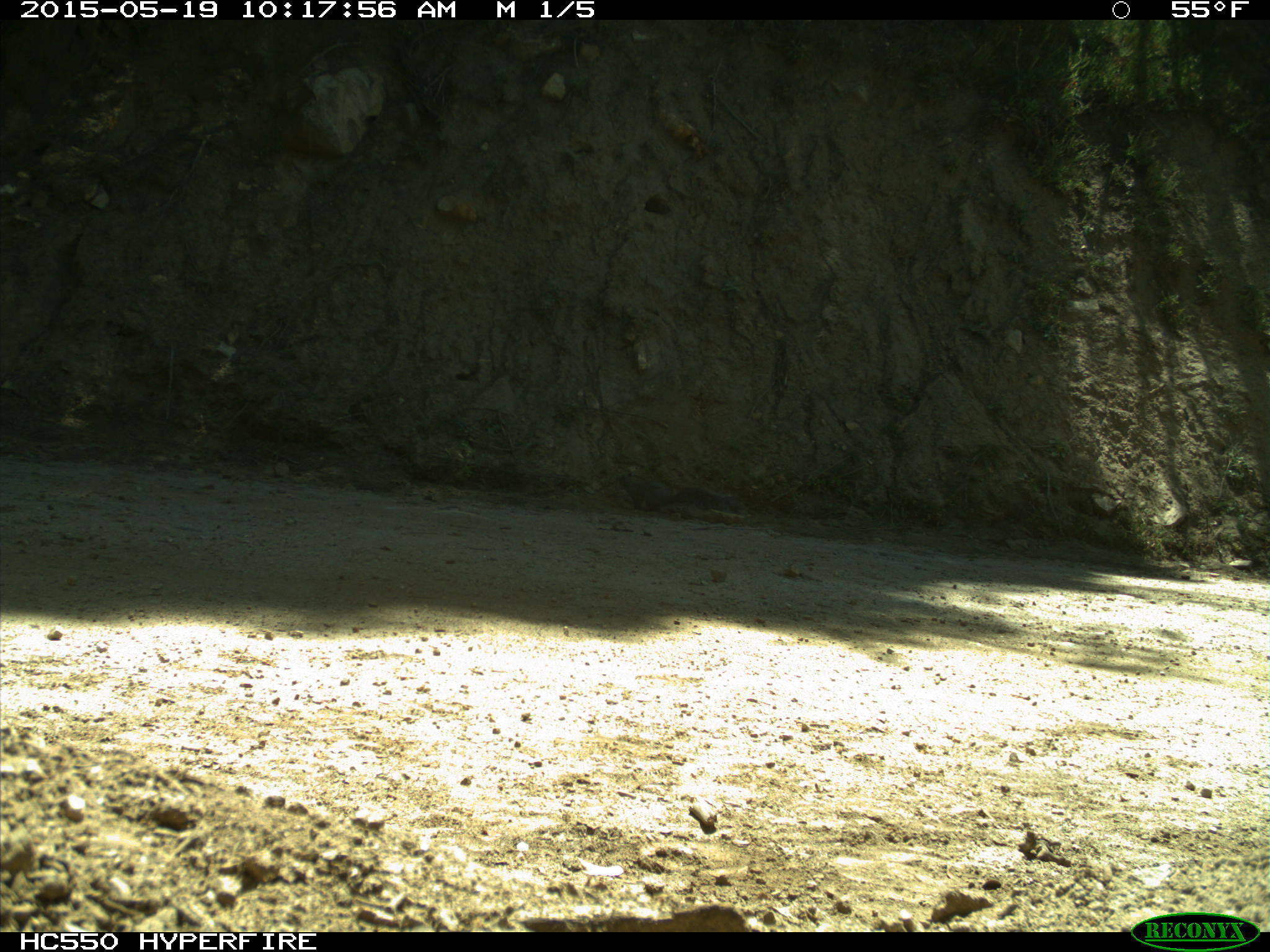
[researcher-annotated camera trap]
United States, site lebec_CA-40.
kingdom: Animalia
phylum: Chordata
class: Mammalia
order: Rodentia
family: Sciuridae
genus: Sciurus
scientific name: Sciurus carolinensis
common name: eastern gray squirrel